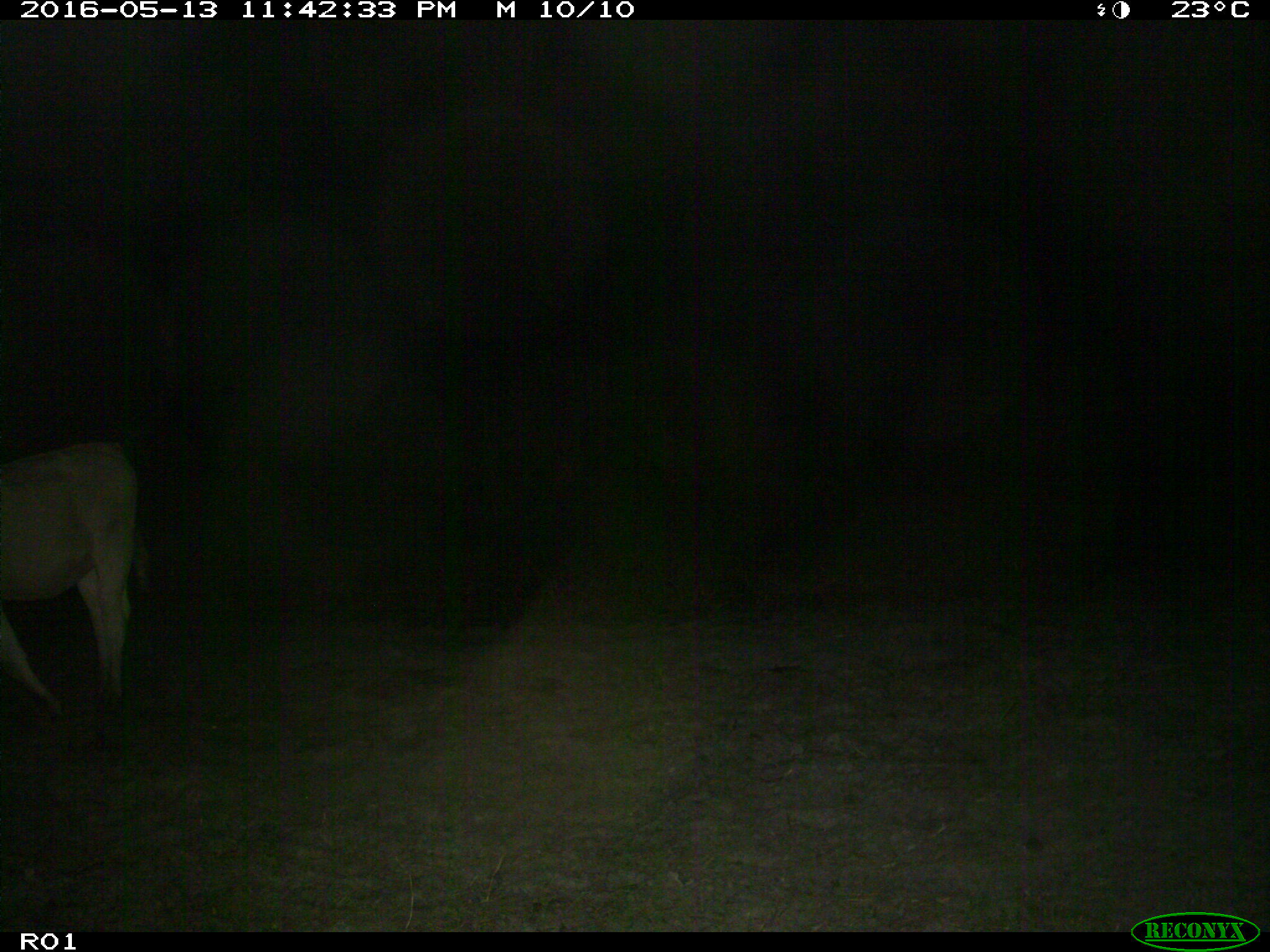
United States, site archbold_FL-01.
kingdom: Animalia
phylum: Chordata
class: Mammalia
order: Artiodactyla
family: Bovidae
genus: Bos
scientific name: Bos taurus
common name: domestic cow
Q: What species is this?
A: Bos taurus (domestic cow).